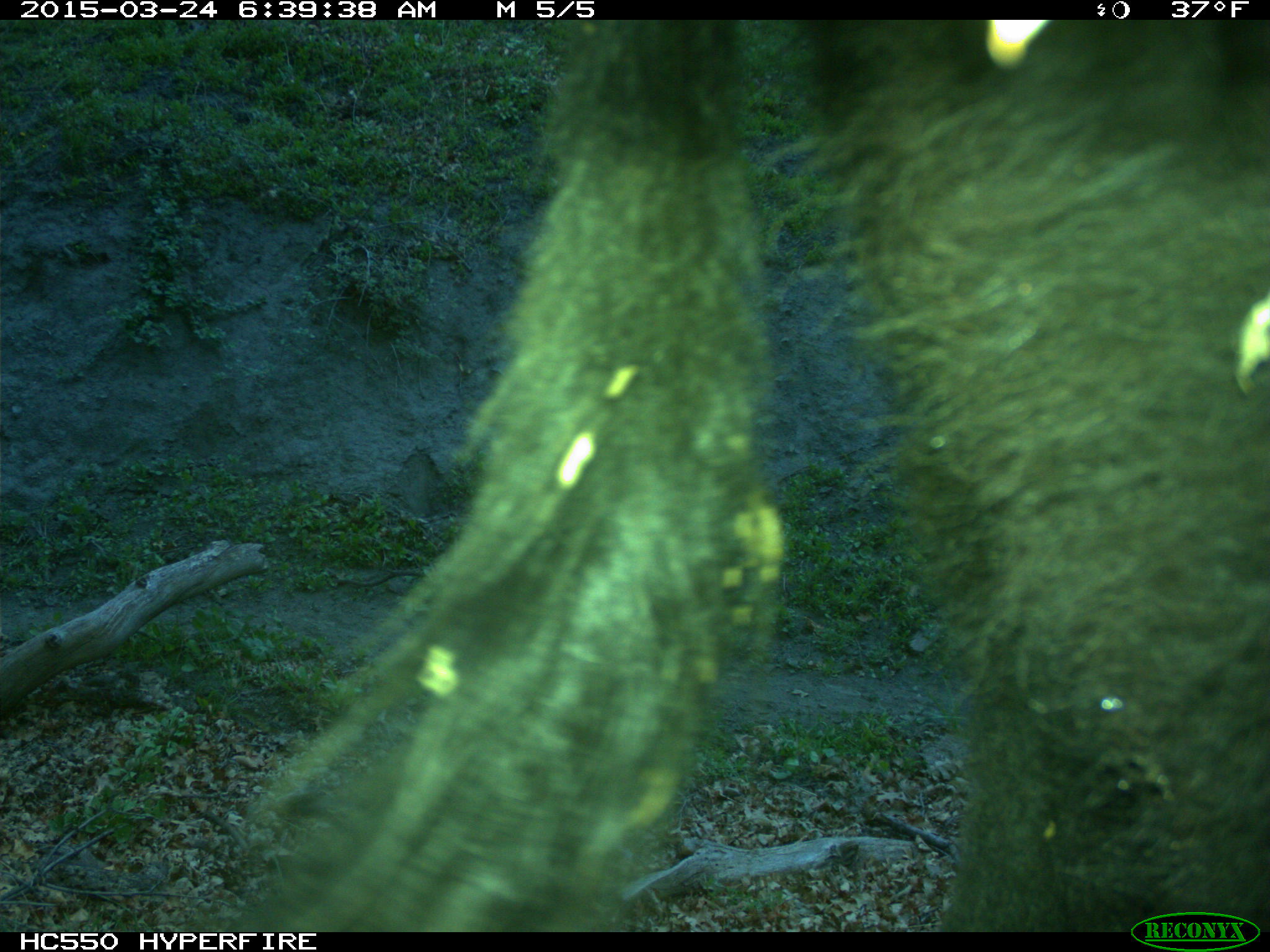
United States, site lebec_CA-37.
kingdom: Animalia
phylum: Chordata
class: Mammalia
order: Artiodactyla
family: Bovidae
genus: Bos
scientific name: Bos taurus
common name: domestic cow